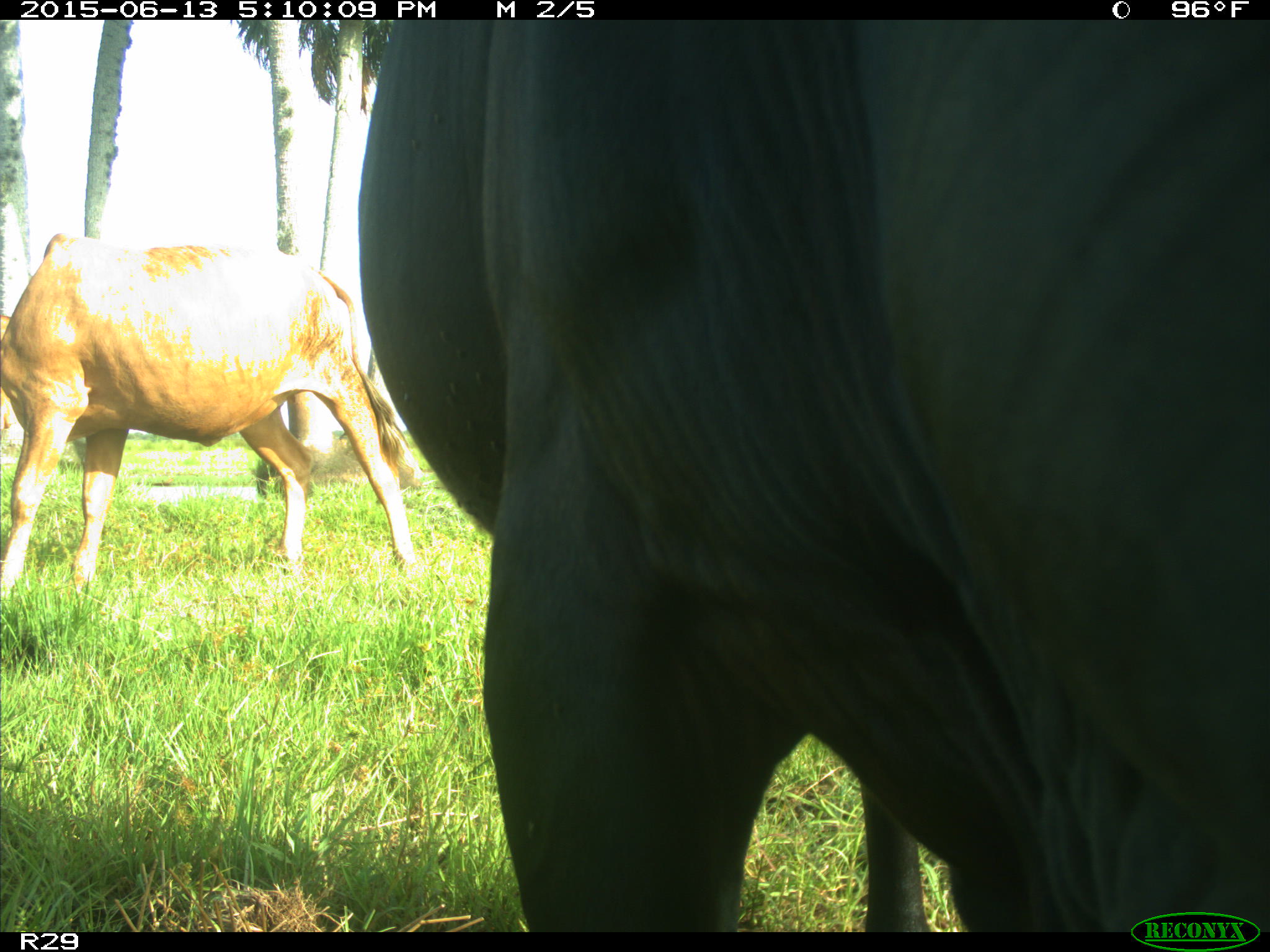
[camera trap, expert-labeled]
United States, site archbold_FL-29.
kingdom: Animalia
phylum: Chordata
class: Mammalia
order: Artiodactyla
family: Bovidae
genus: Bos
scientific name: Bos taurus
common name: domestic cow